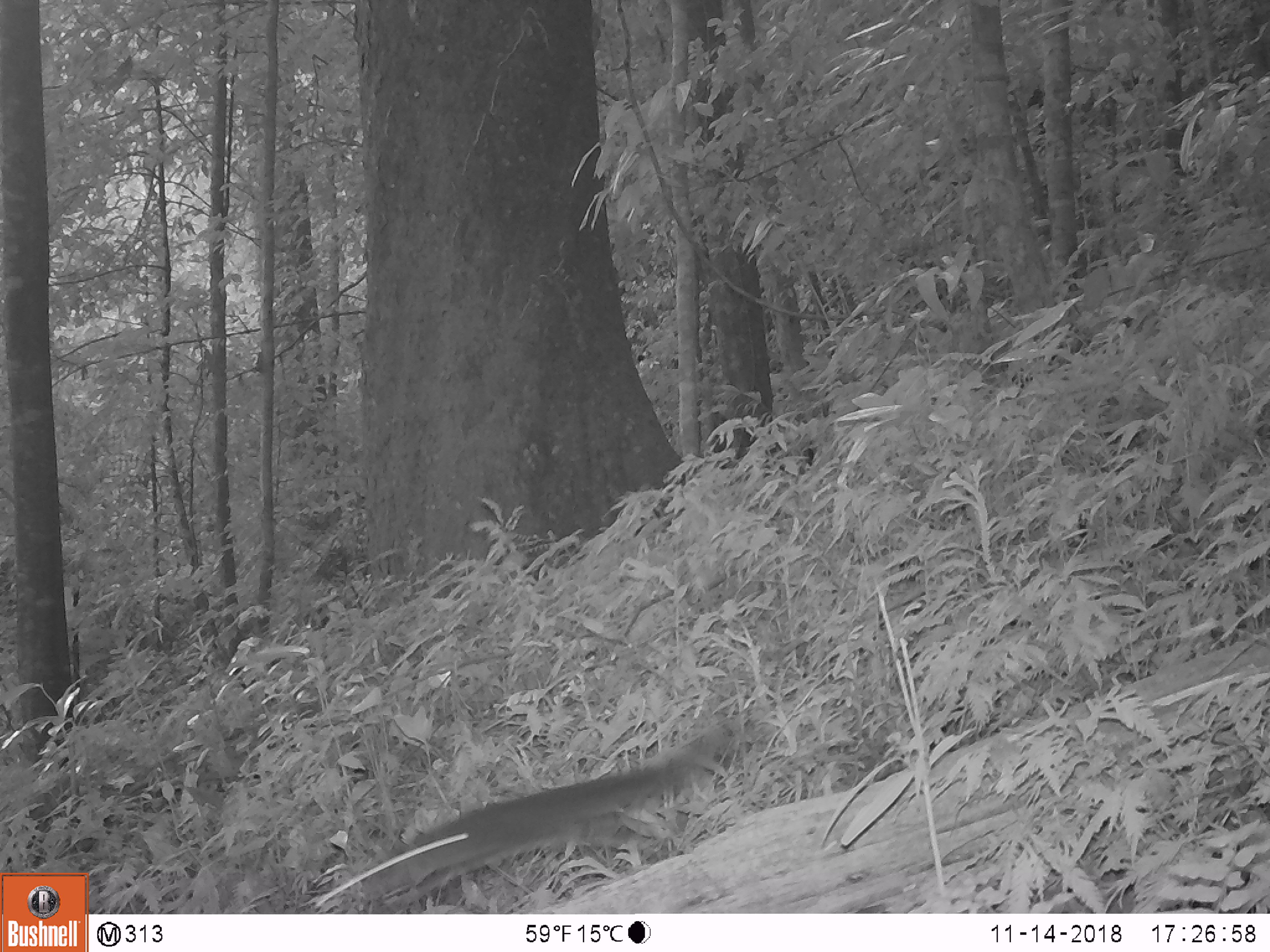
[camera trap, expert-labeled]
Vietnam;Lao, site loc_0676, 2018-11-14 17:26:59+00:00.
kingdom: Animalia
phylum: Chordata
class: Mammalia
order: Rodentia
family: Sciuridae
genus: Sciurus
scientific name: Sciurus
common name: squirrel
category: unidentified squirrel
Unidentified squirrel (squirrel) (Sciurus). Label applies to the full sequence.